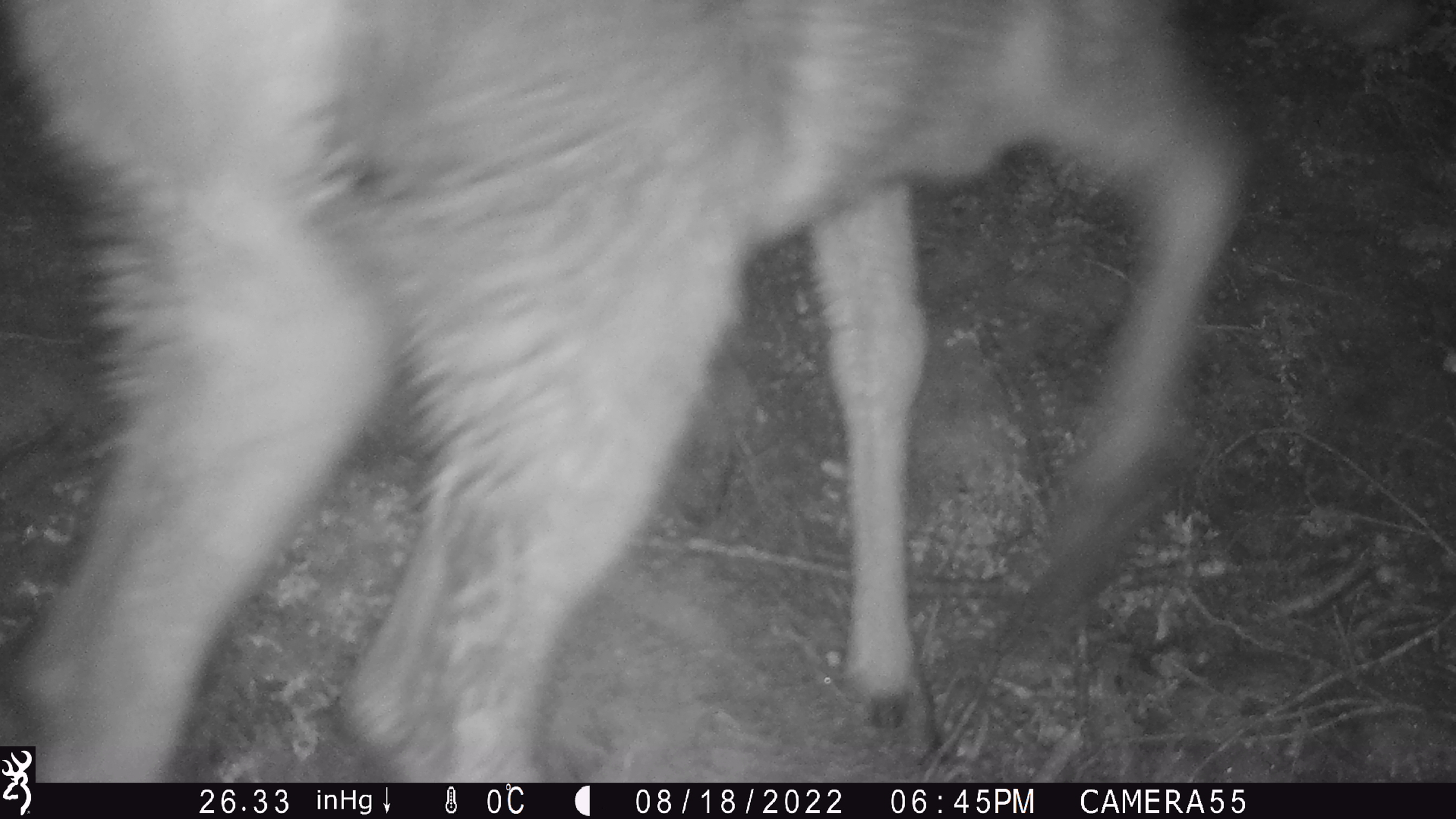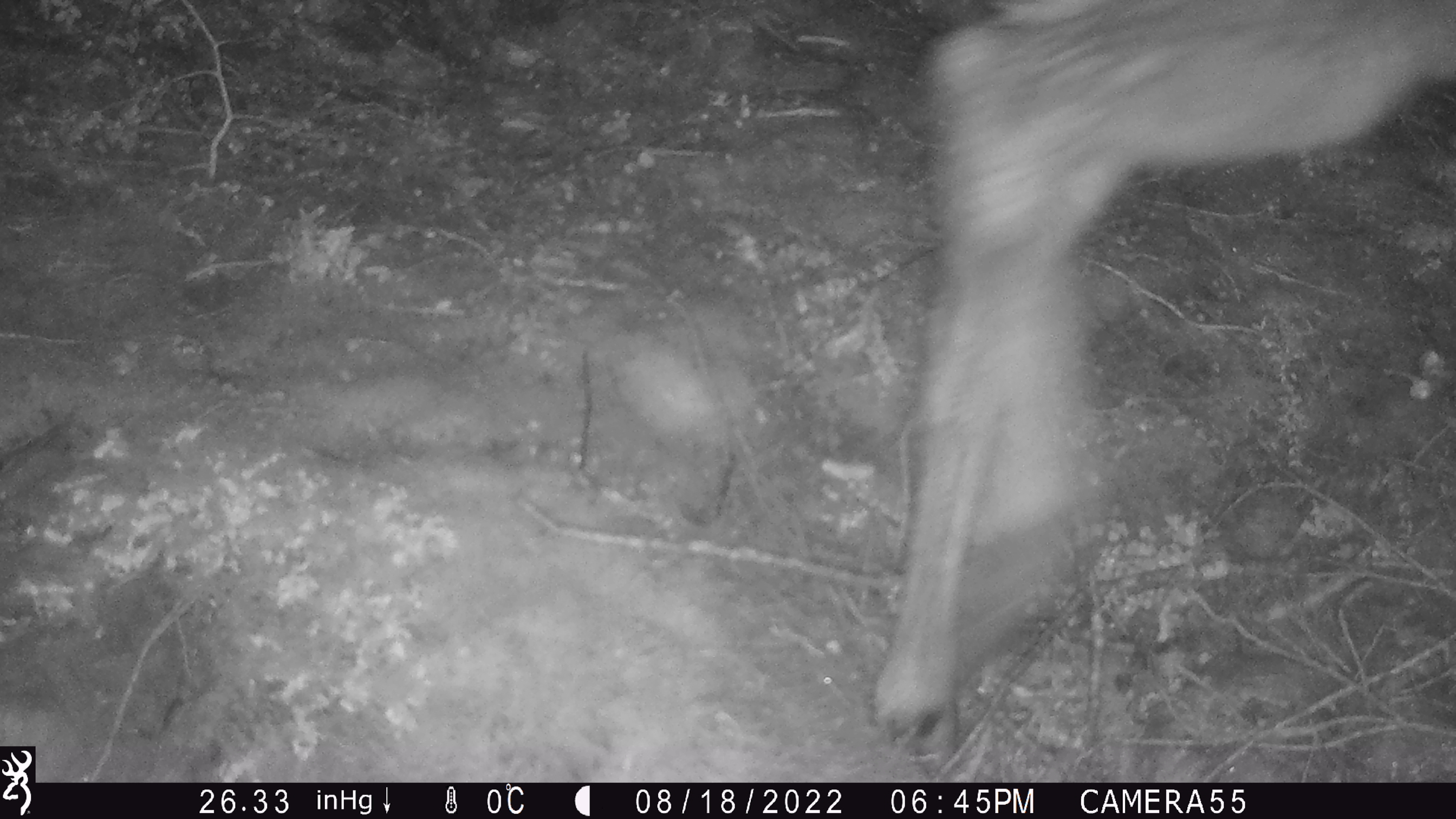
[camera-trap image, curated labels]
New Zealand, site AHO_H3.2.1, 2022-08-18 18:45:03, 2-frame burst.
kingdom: Animalia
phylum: Chordata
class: Mammalia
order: Artiodactyla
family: Cervidae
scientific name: Cervidae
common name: deer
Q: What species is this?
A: Deer (Cervidae).